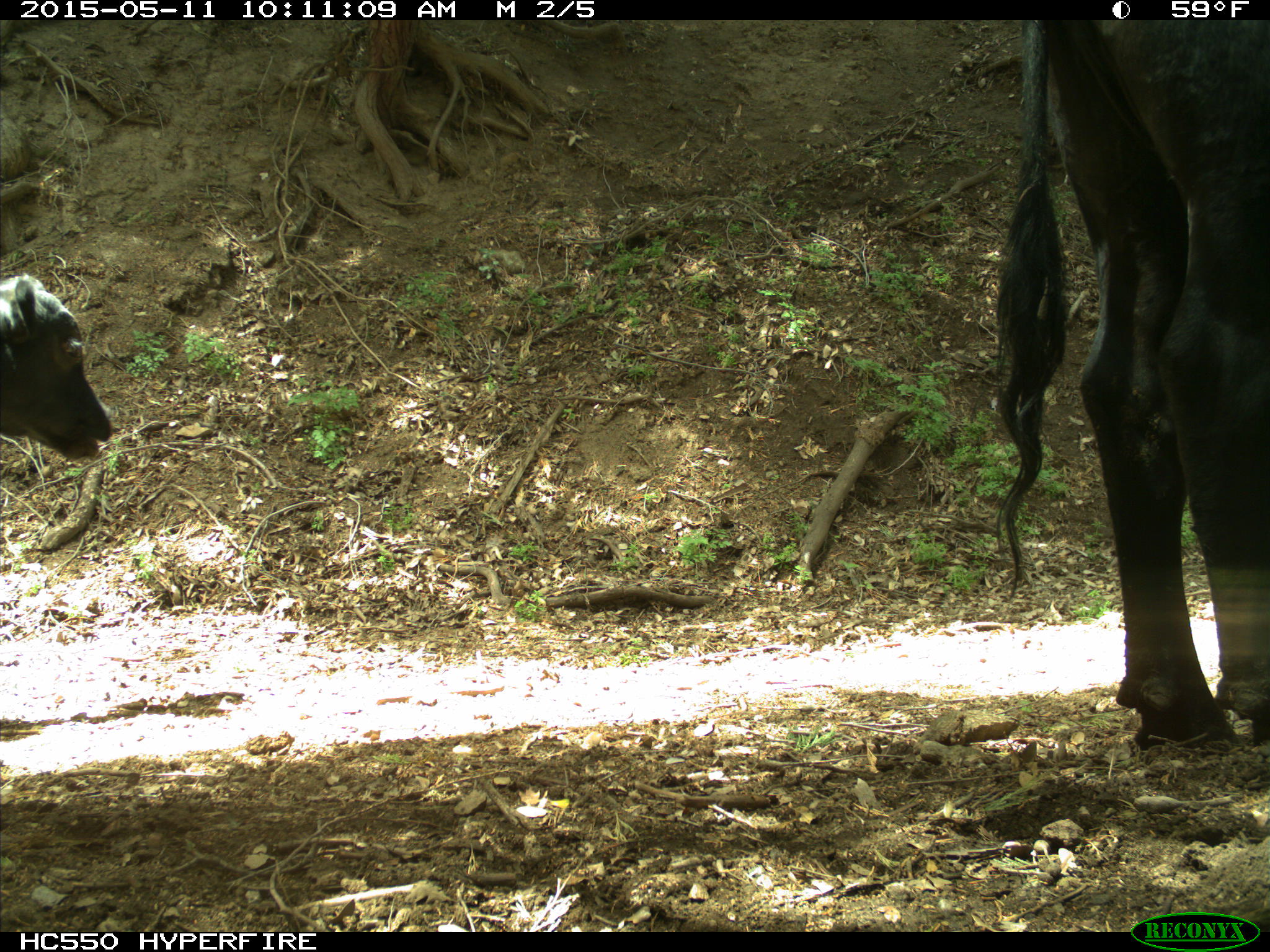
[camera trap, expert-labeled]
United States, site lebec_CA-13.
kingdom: Animalia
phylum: Chordata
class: Mammalia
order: Artiodactyla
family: Bovidae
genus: Bos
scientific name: Bos taurus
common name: domestic cow